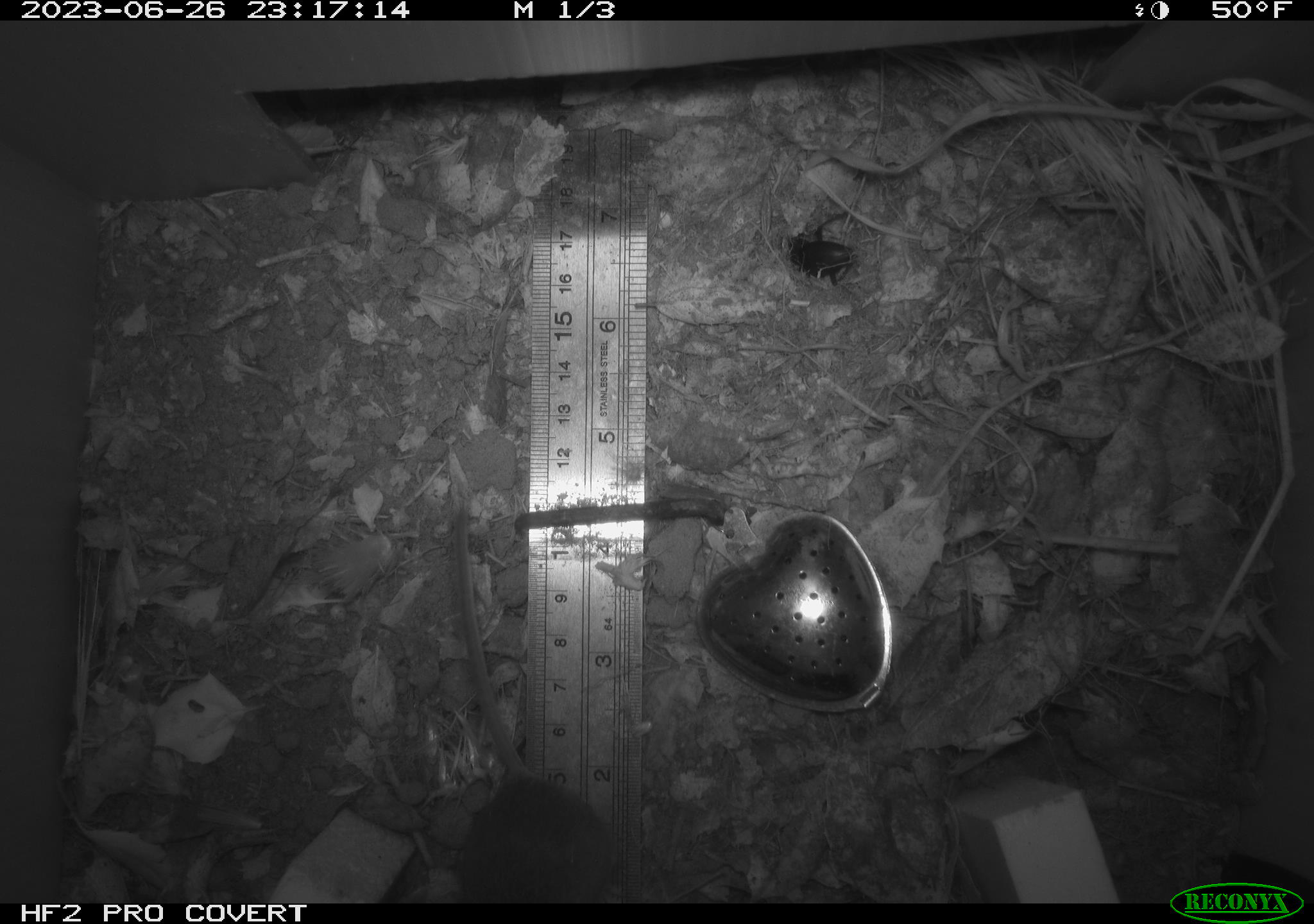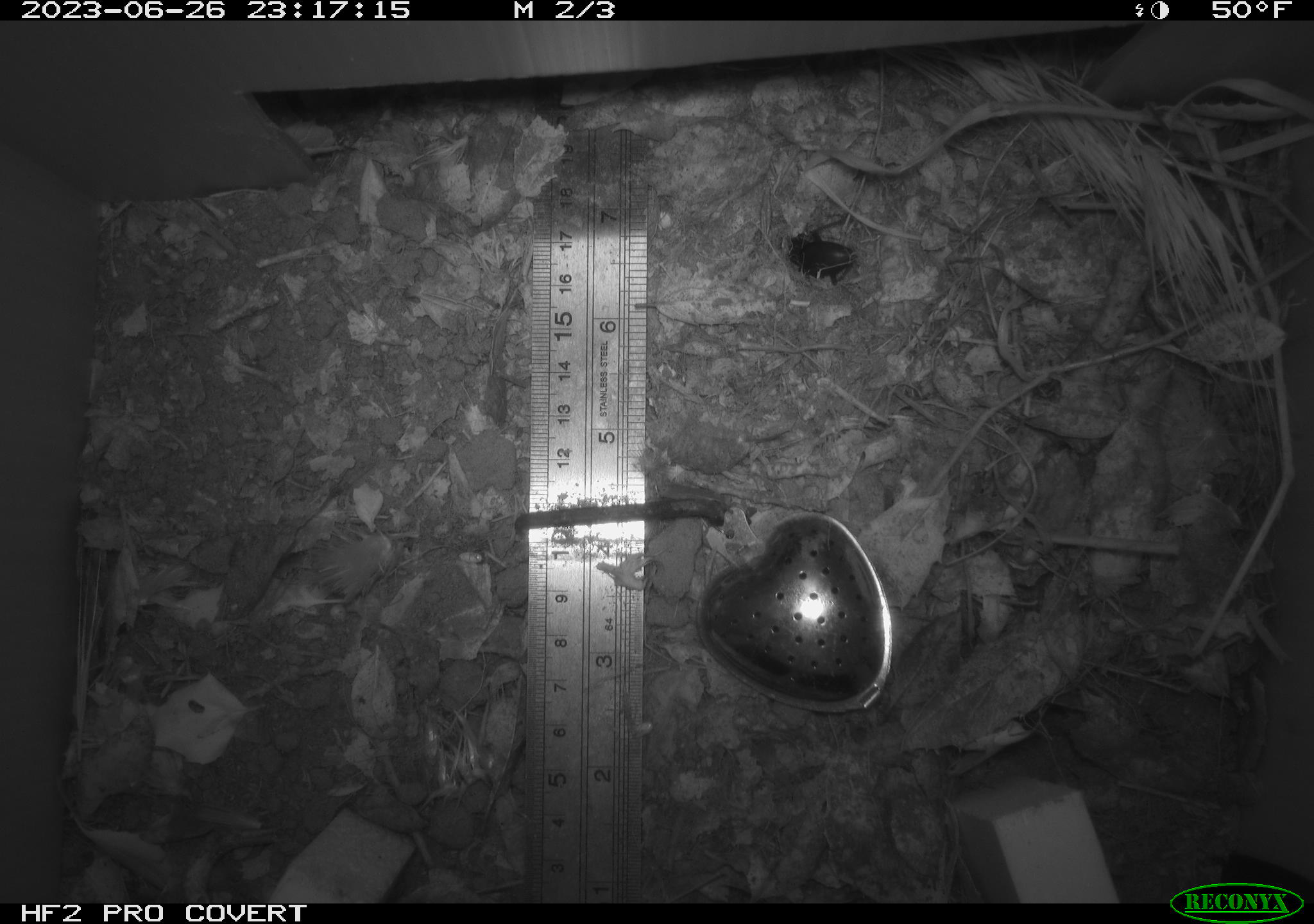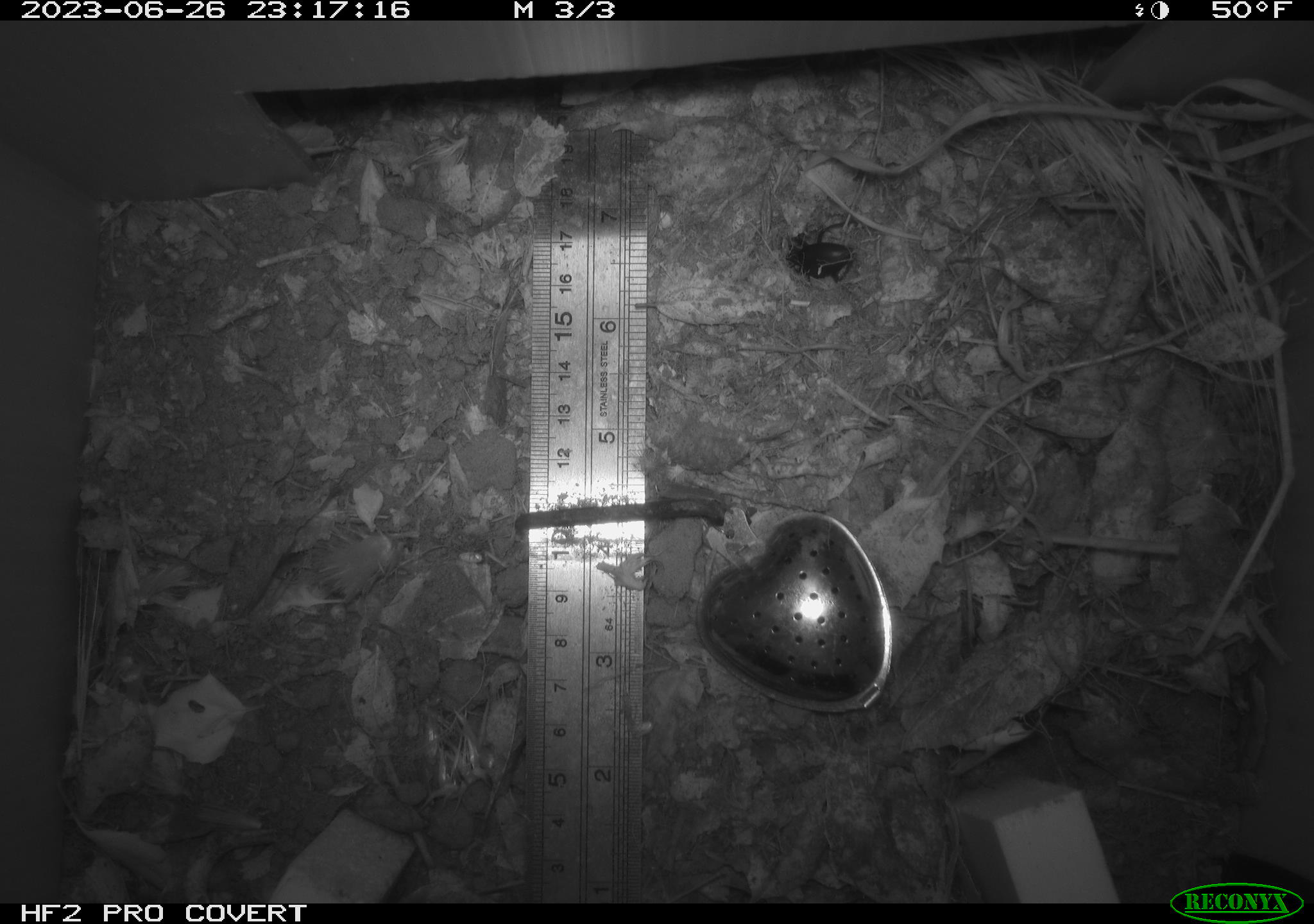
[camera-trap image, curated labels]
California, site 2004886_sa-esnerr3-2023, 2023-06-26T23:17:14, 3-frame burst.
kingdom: Animalia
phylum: Chordata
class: Mammalia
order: Rodentia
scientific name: Rodentia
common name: mouse species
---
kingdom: Animalia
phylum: Arthropoda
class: Insecta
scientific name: Insecta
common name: insect